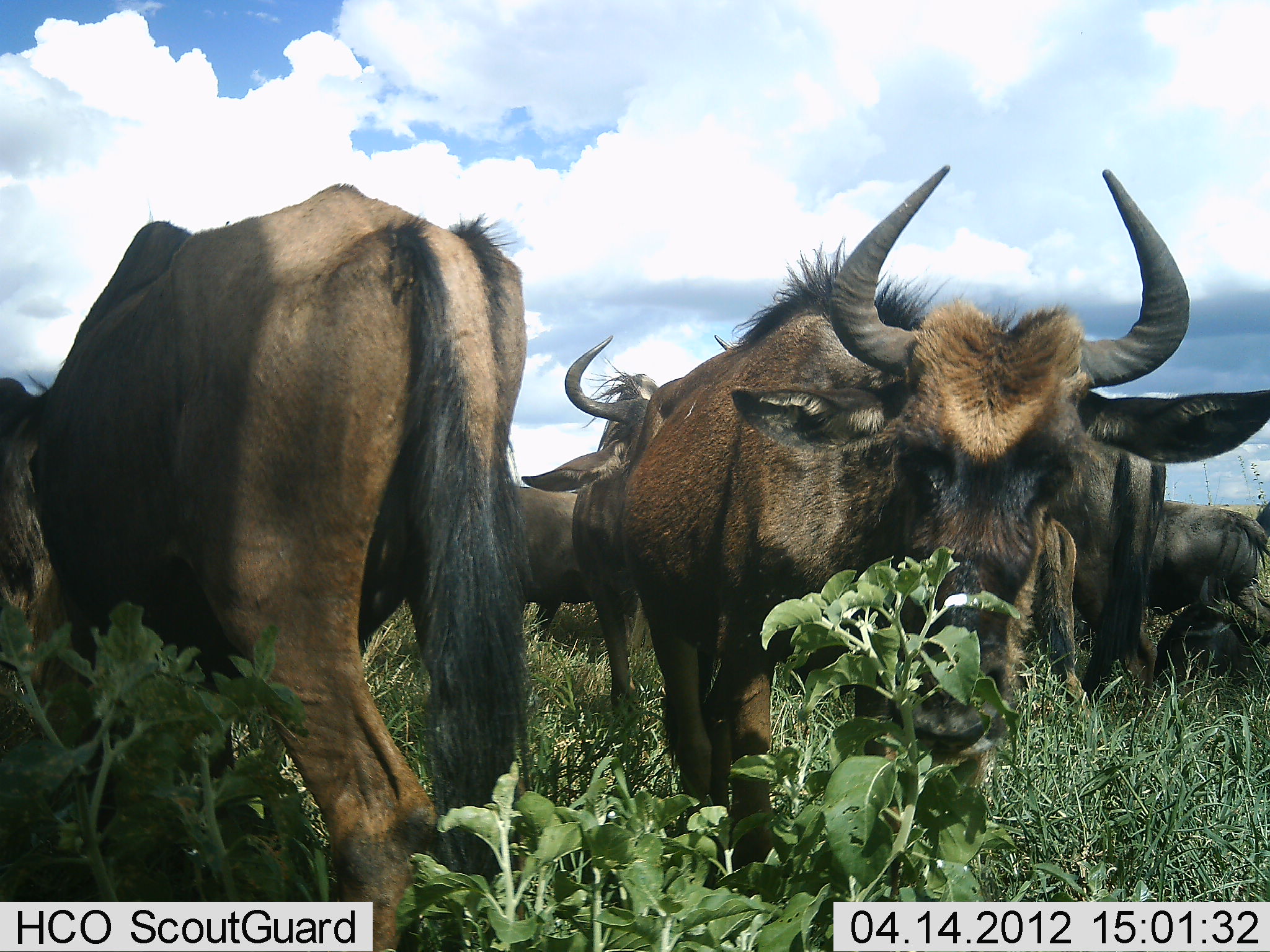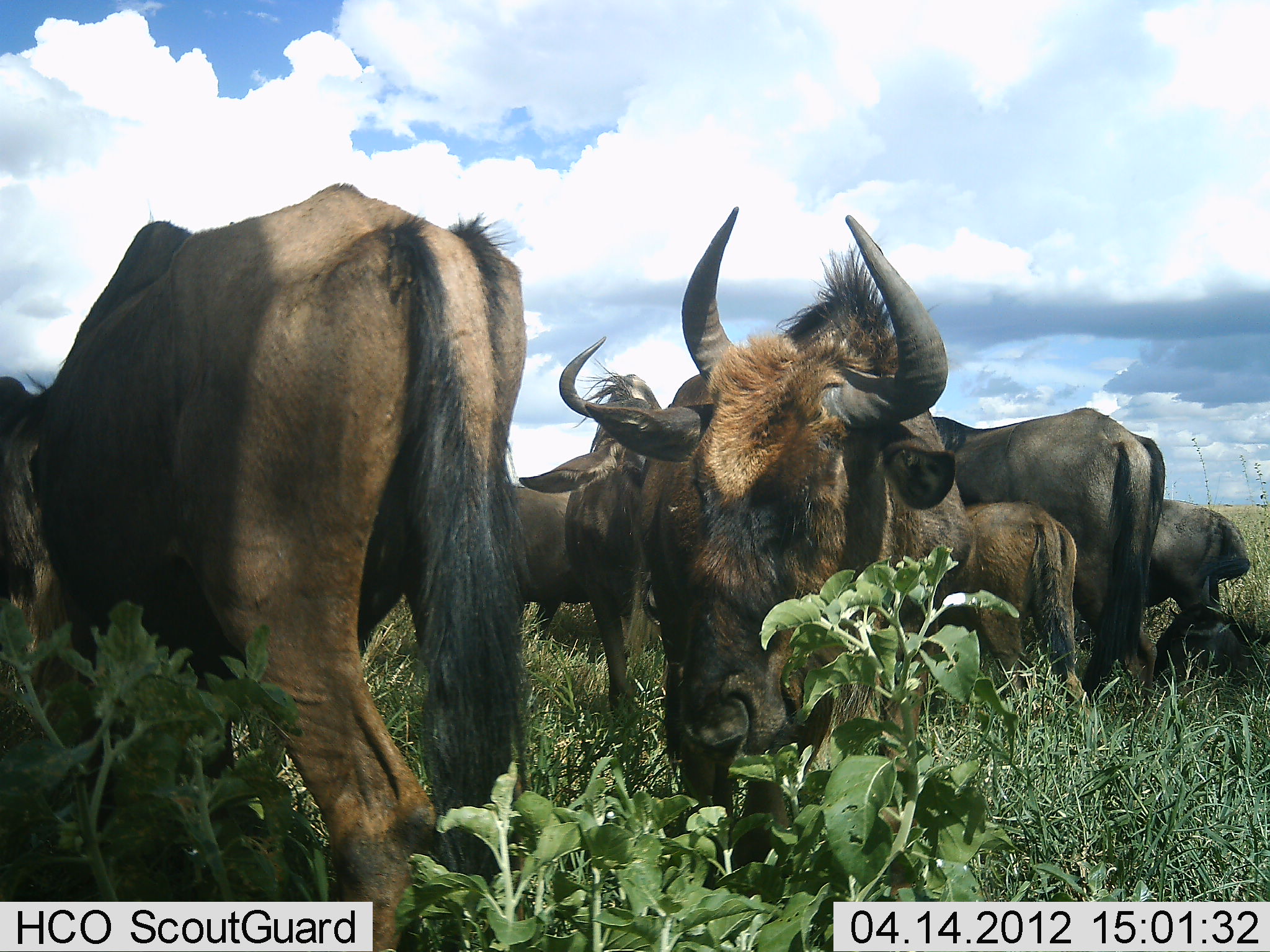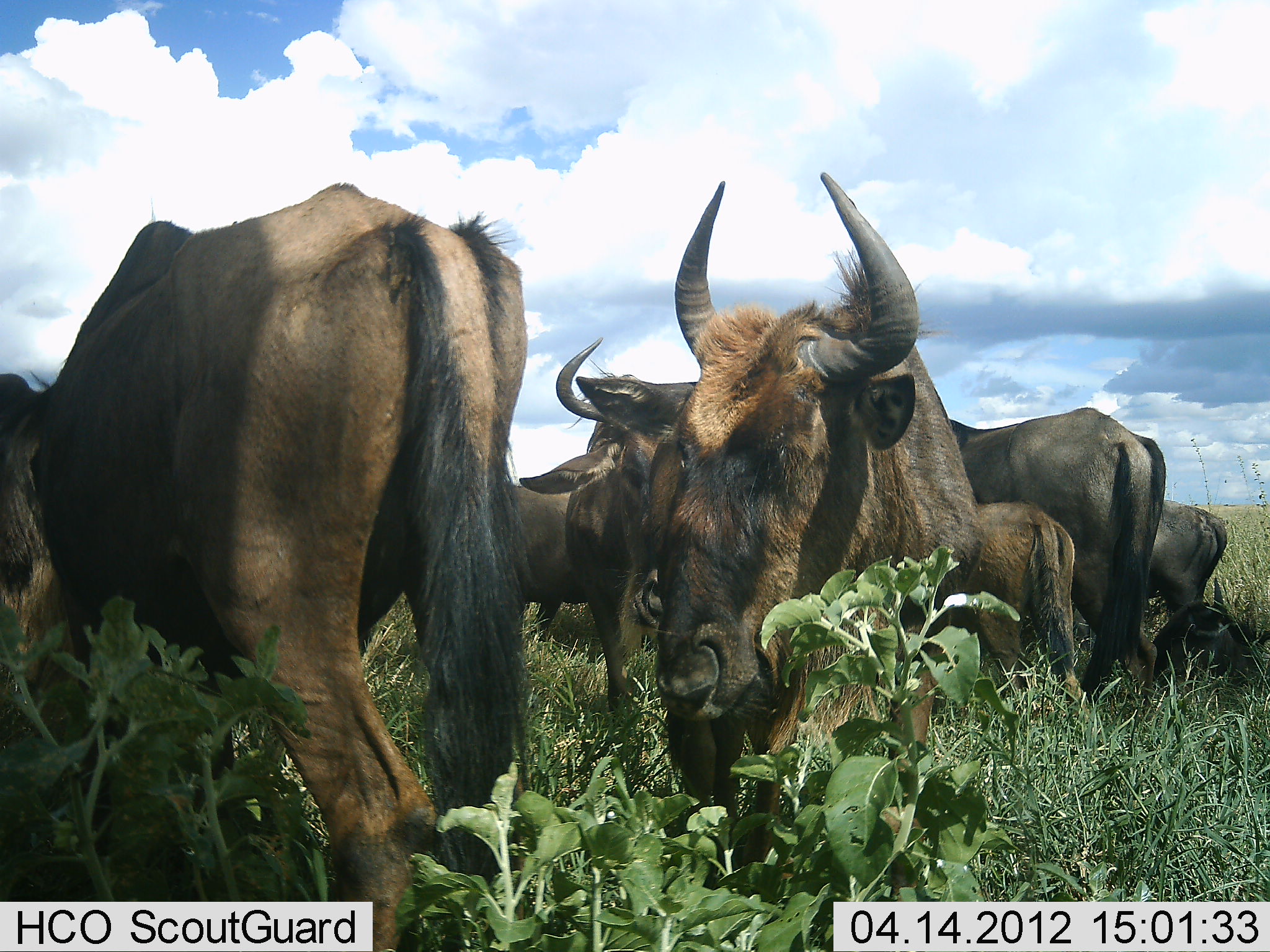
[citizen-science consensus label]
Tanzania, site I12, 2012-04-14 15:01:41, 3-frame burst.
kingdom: Animalia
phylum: Chordata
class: Mammalia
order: Artiodactyla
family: Bovidae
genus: Connochaetes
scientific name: Connochaetes taurinus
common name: blue wildebeest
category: wildebeest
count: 8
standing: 85%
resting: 60%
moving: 10%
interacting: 10%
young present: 75%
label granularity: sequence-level